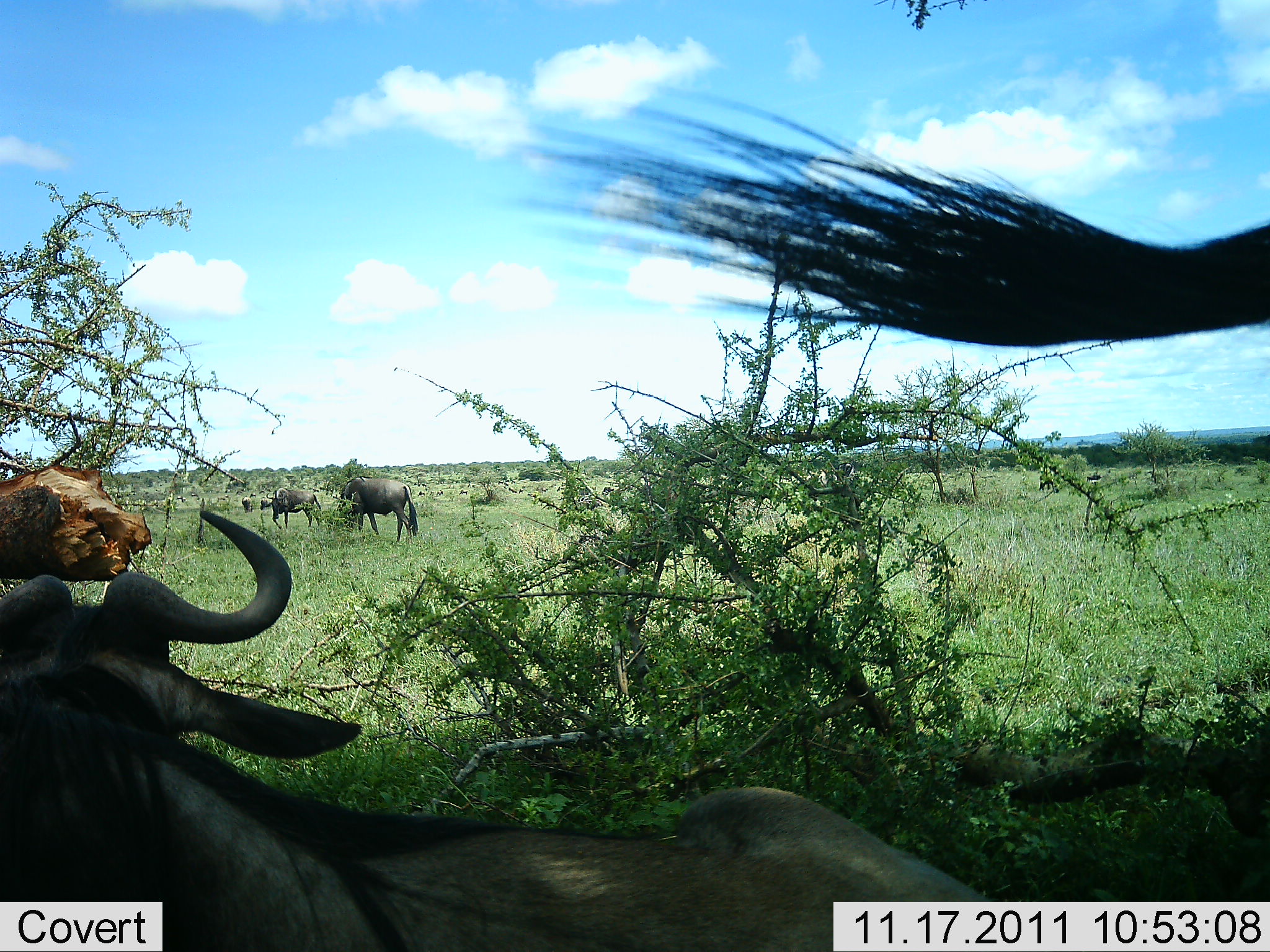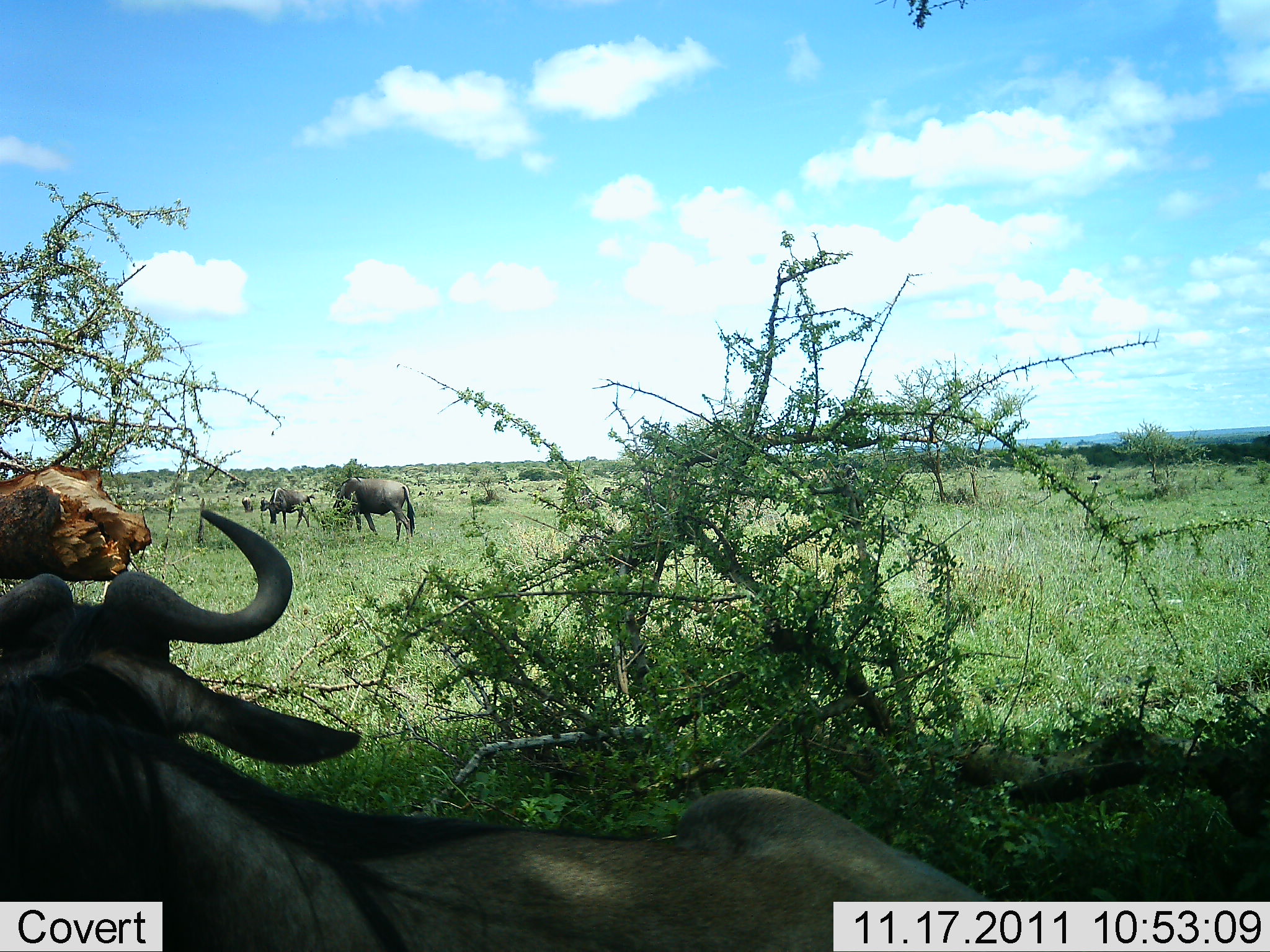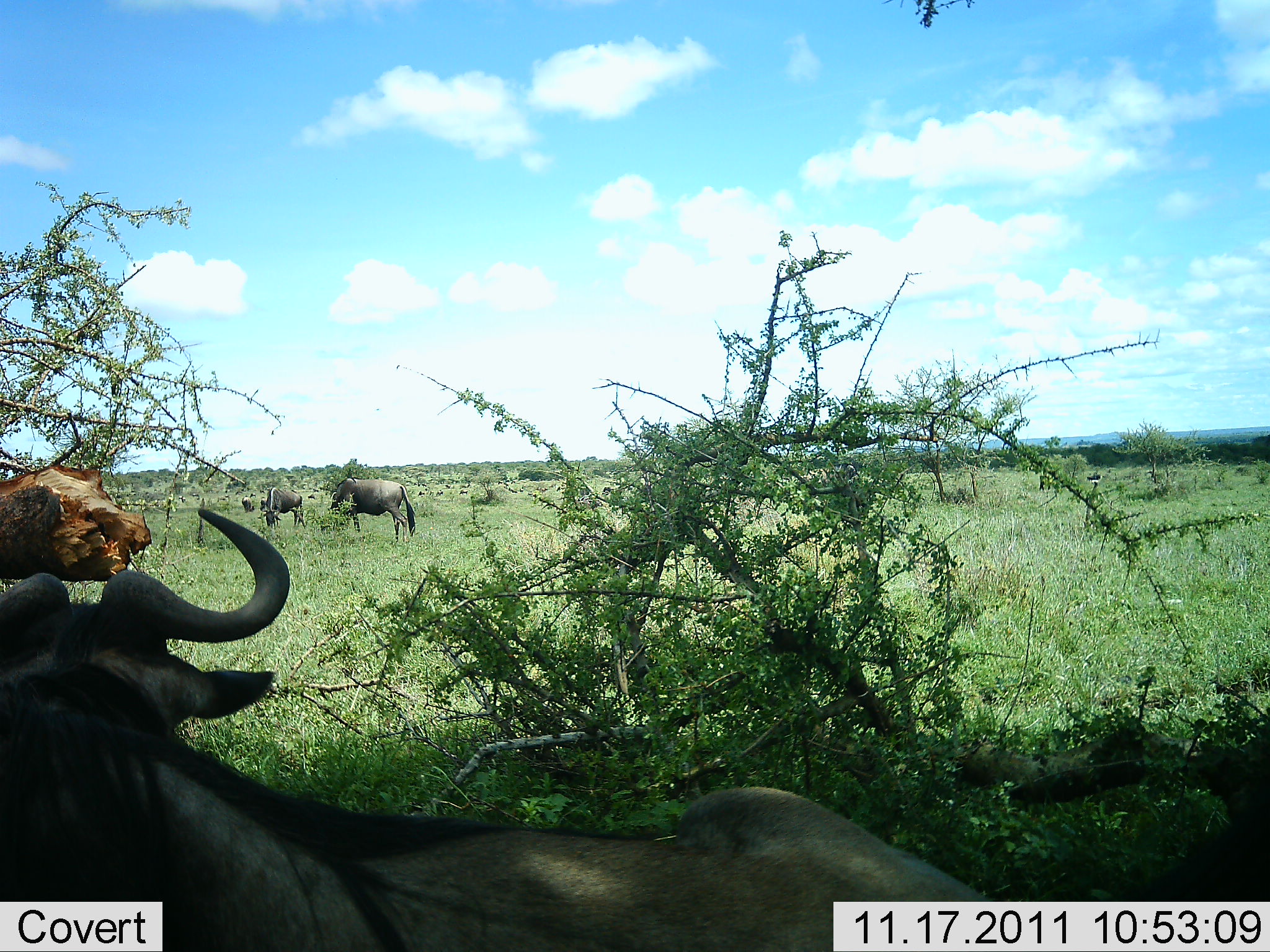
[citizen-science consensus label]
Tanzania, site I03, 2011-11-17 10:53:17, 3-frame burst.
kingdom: Animalia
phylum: Chordata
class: Mammalia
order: Artiodactyla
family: Bovidae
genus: Connochaetes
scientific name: Connochaetes taurinus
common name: blue wildebeest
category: wildebeest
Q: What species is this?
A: Wildebeest (blue wildebeest) (Connochaetes taurinus).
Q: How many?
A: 3.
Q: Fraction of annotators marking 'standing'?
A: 60%.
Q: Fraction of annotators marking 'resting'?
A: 70%.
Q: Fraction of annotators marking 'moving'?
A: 0%.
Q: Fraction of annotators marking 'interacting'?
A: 0%.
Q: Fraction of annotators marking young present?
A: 0%.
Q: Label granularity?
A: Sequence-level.